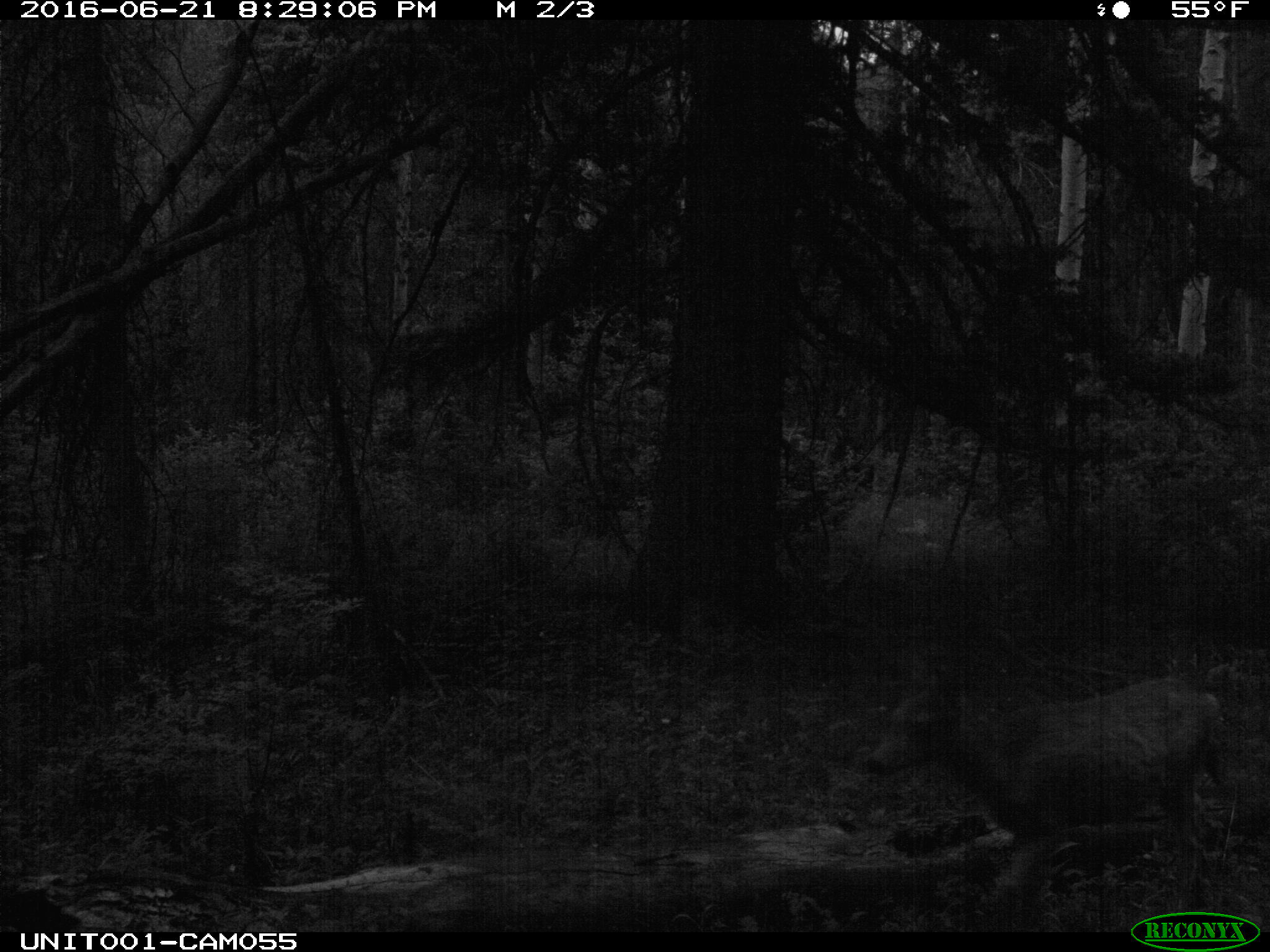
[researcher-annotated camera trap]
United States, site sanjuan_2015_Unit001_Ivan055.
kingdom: Animalia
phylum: Chordata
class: Mammalia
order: Artiodactyla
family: Cervidae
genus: Odocoileus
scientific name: Odocoileus hemionus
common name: mule deer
Odocoileus hemionus (mule deer).